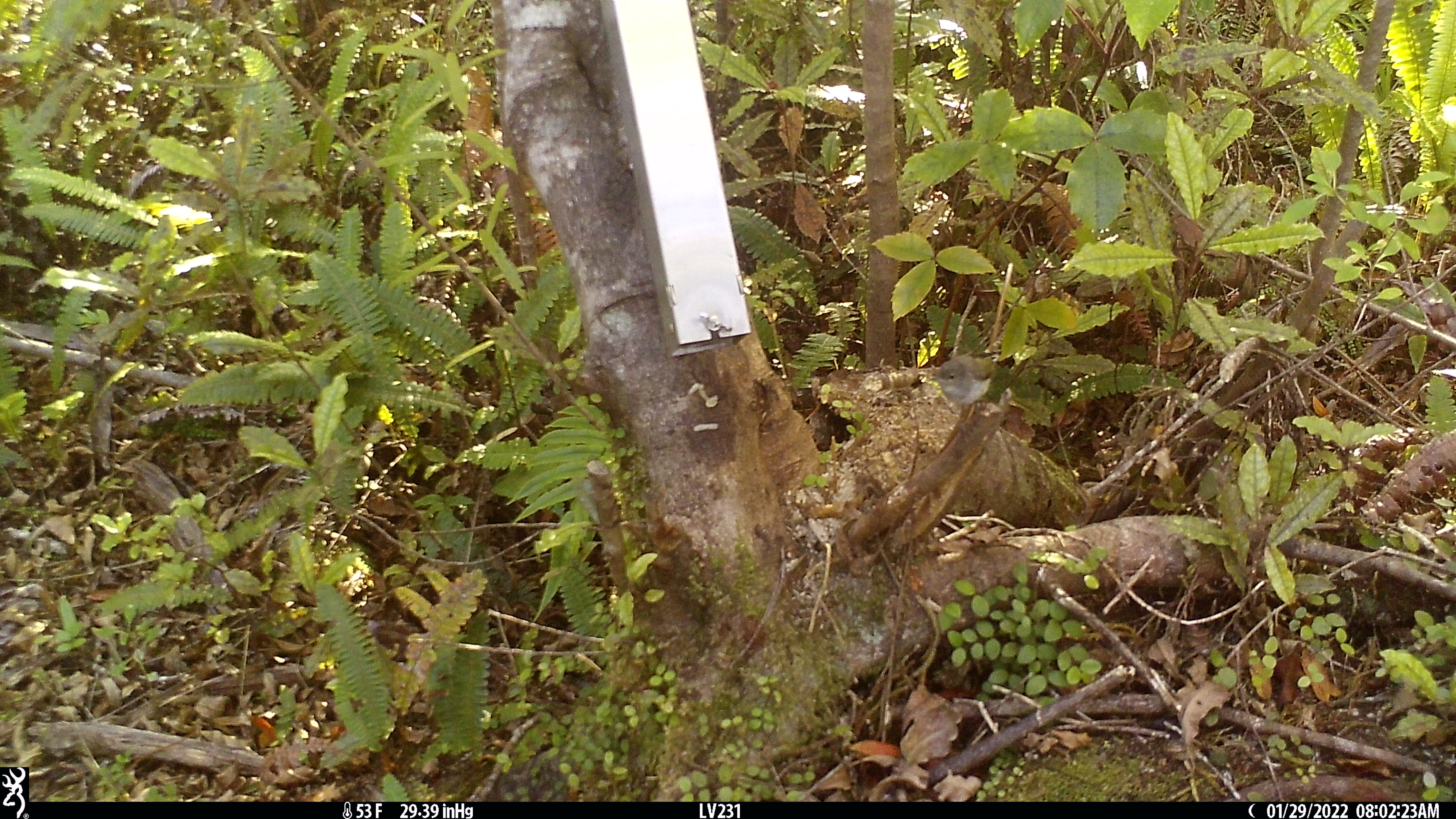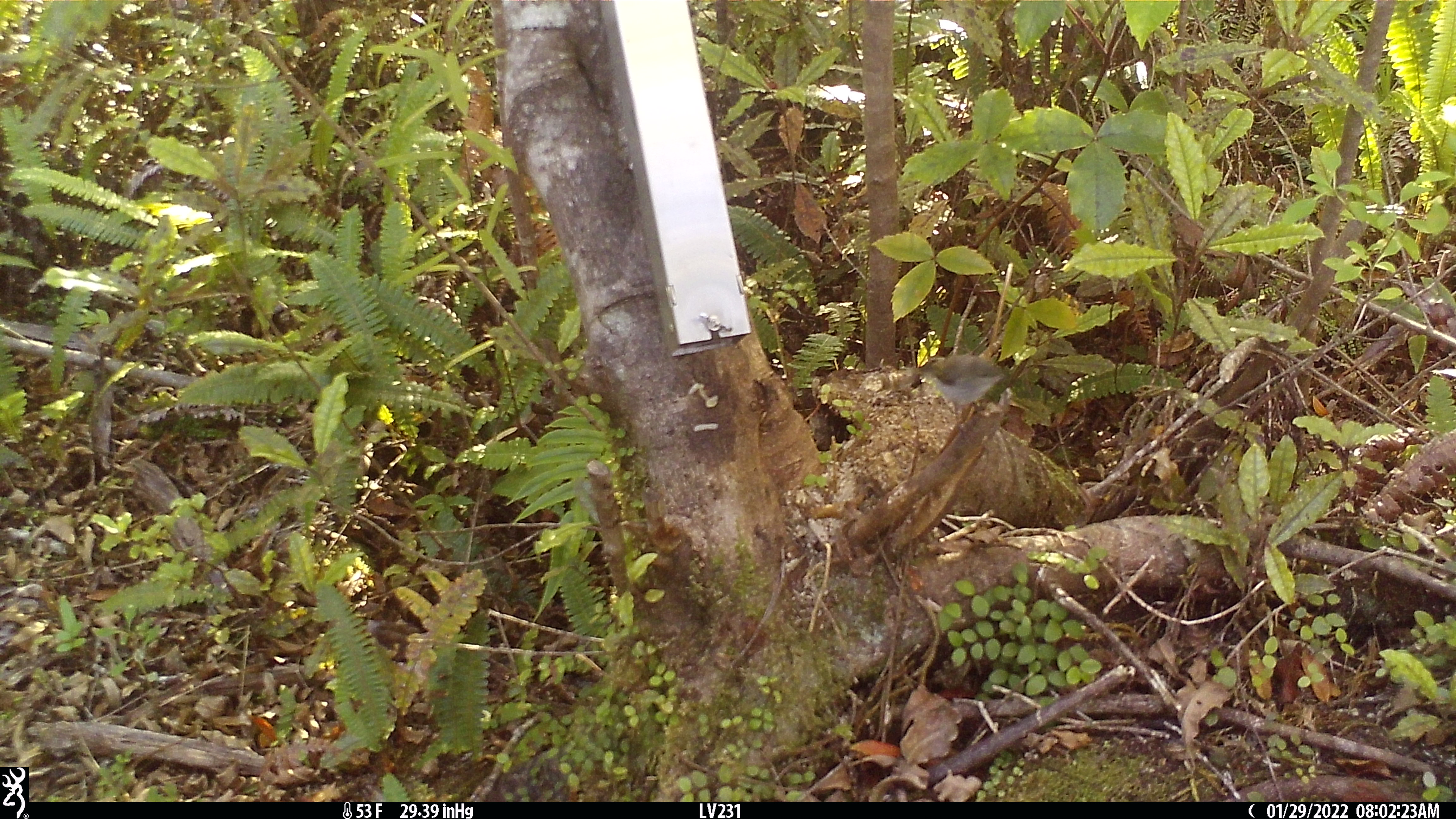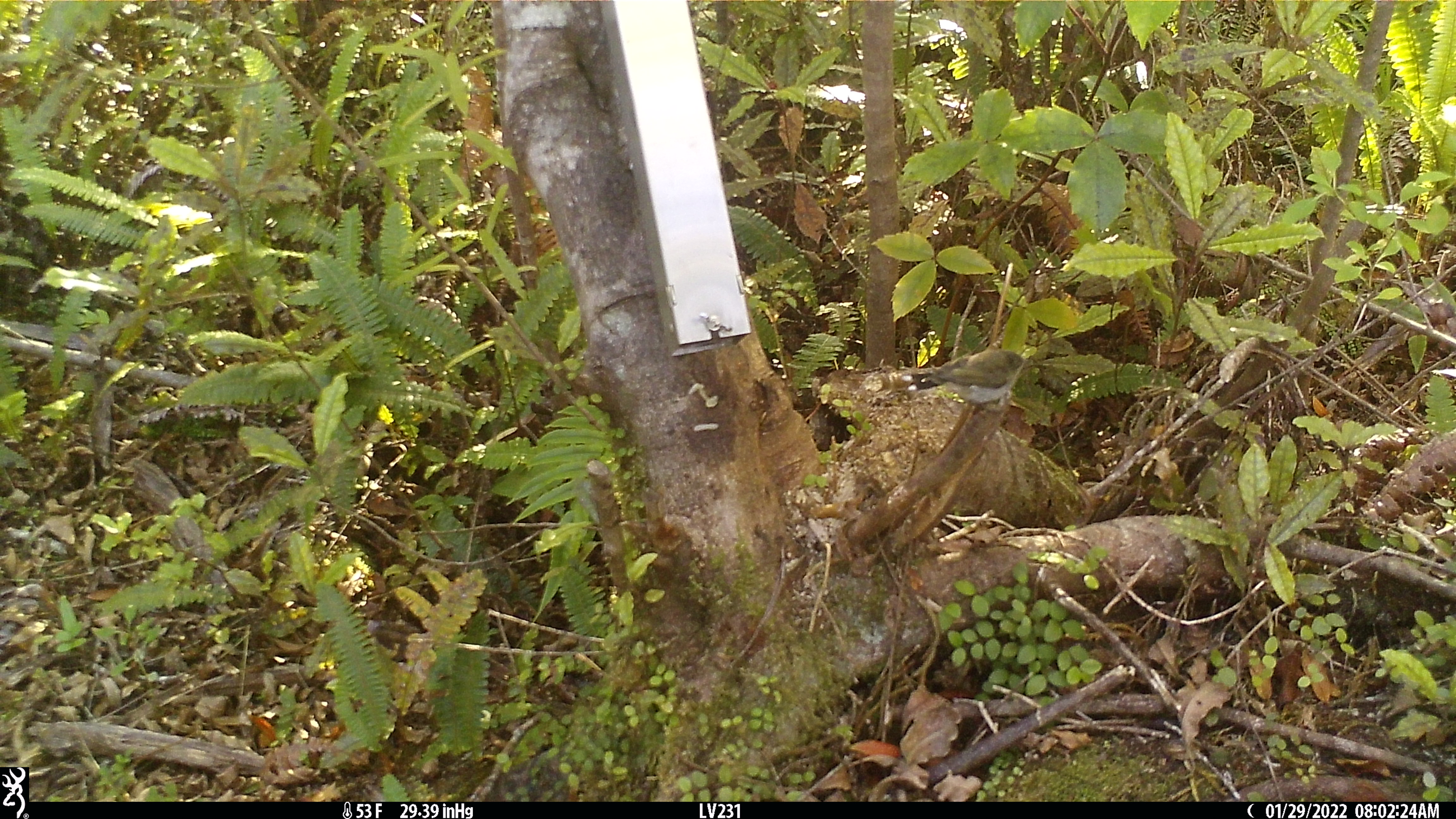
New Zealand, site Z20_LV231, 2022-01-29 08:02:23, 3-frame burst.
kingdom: Animalia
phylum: Chordata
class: Aves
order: Passeriformes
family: Petroicidae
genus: Petroica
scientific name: Petroica macrocephala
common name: tomtit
Tomtit (Petroica macrocephala).